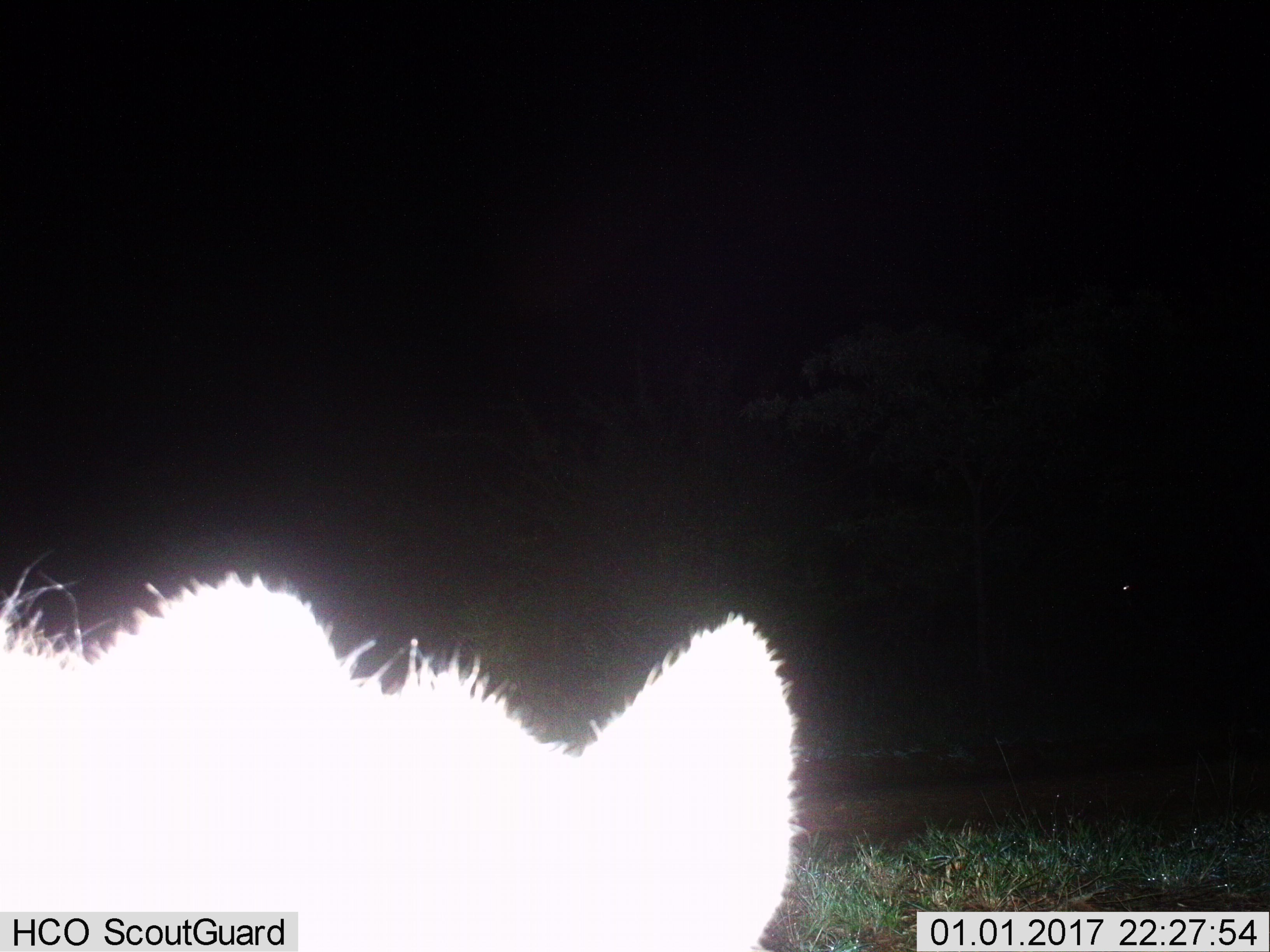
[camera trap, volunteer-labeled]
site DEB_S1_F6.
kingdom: Animalia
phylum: Chordata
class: Mammalia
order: Carnivora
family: Hyaenidae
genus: Crocuta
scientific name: Crocuta crocuta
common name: spotted hyena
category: hyenaspotted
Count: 1.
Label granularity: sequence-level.